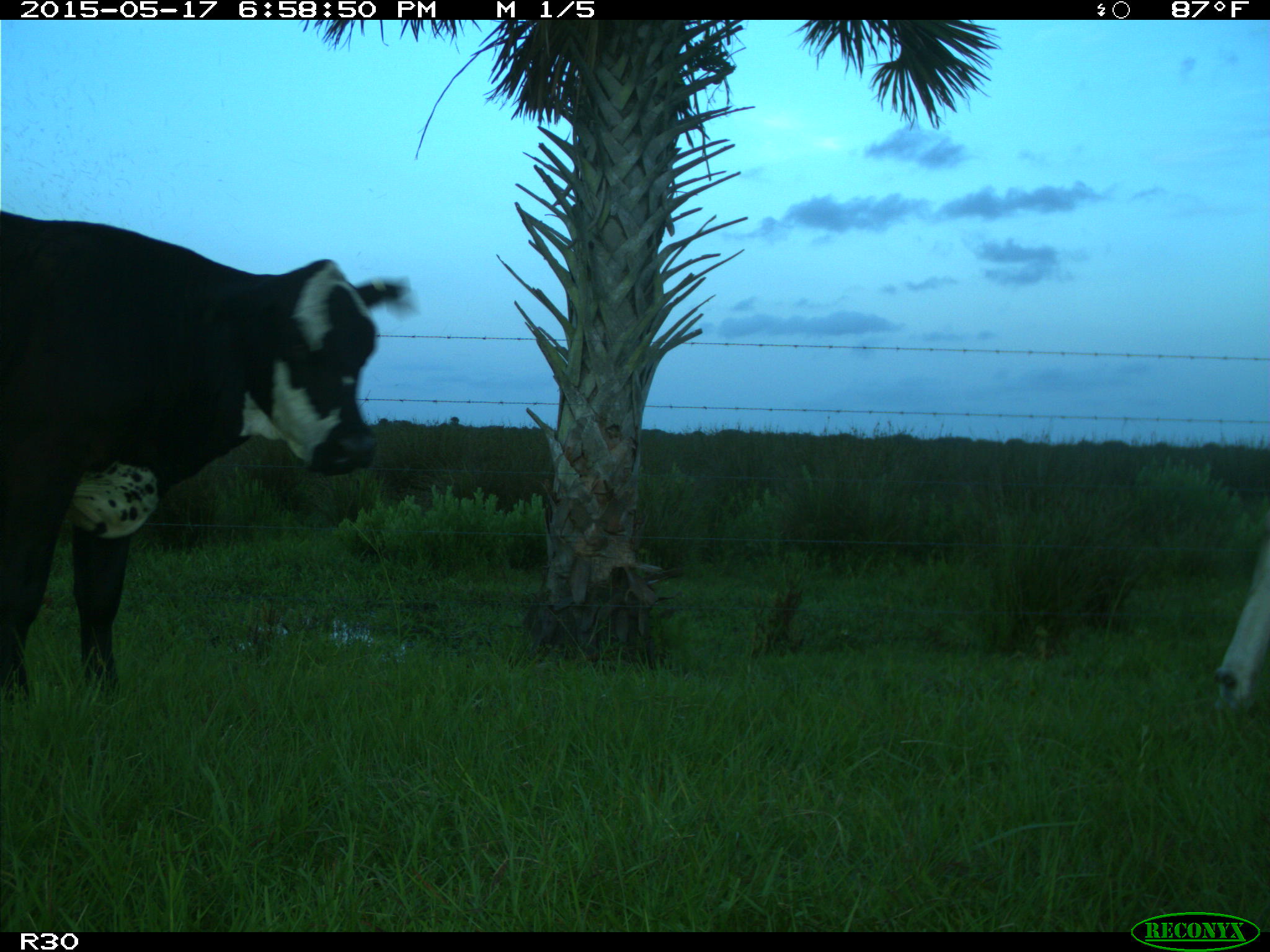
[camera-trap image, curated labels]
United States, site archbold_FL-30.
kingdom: Animalia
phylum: Chordata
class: Mammalia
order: Artiodactyla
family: Bovidae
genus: Bos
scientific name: Bos taurus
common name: domestic cow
Bos taurus (domestic cow).